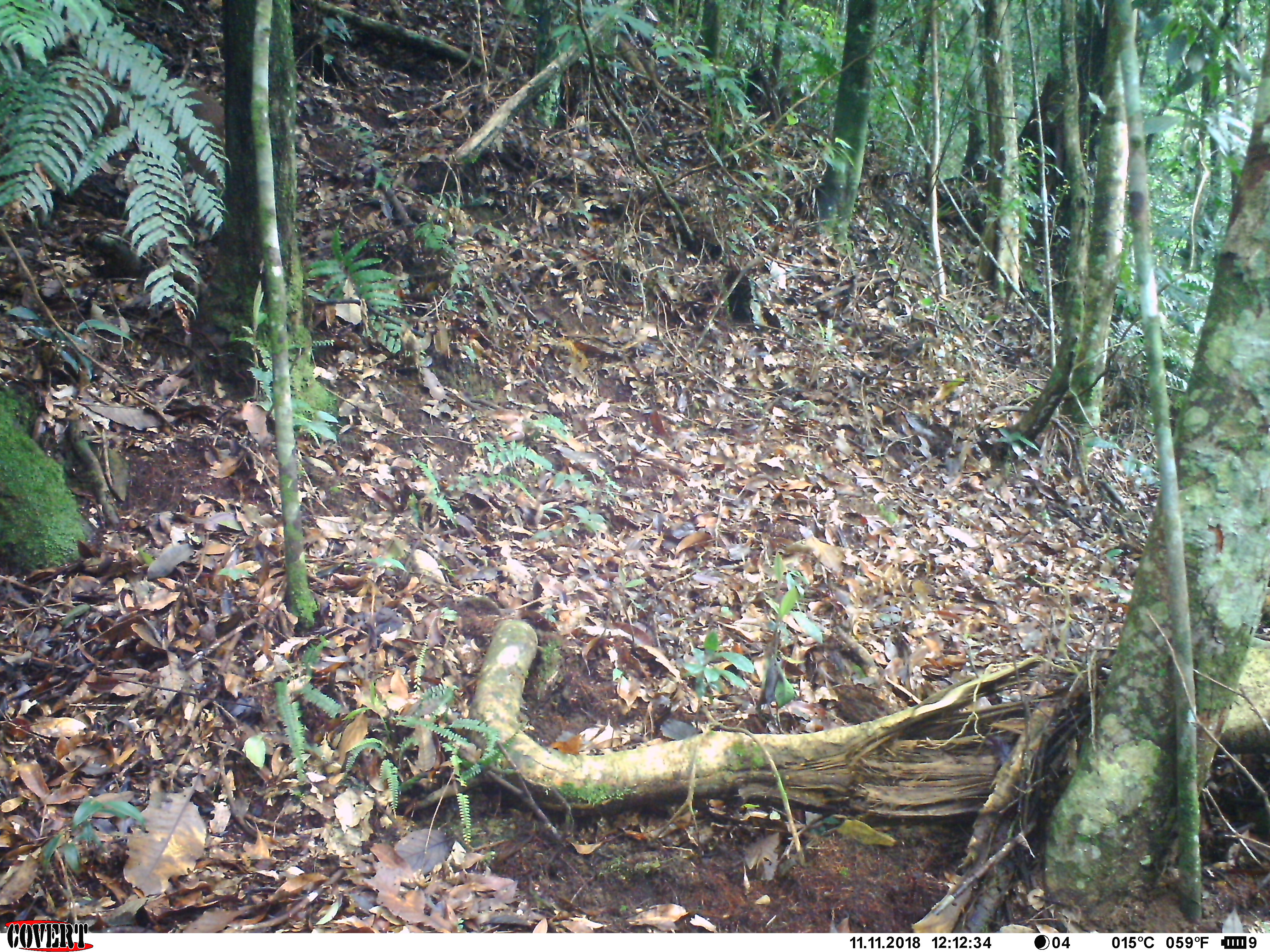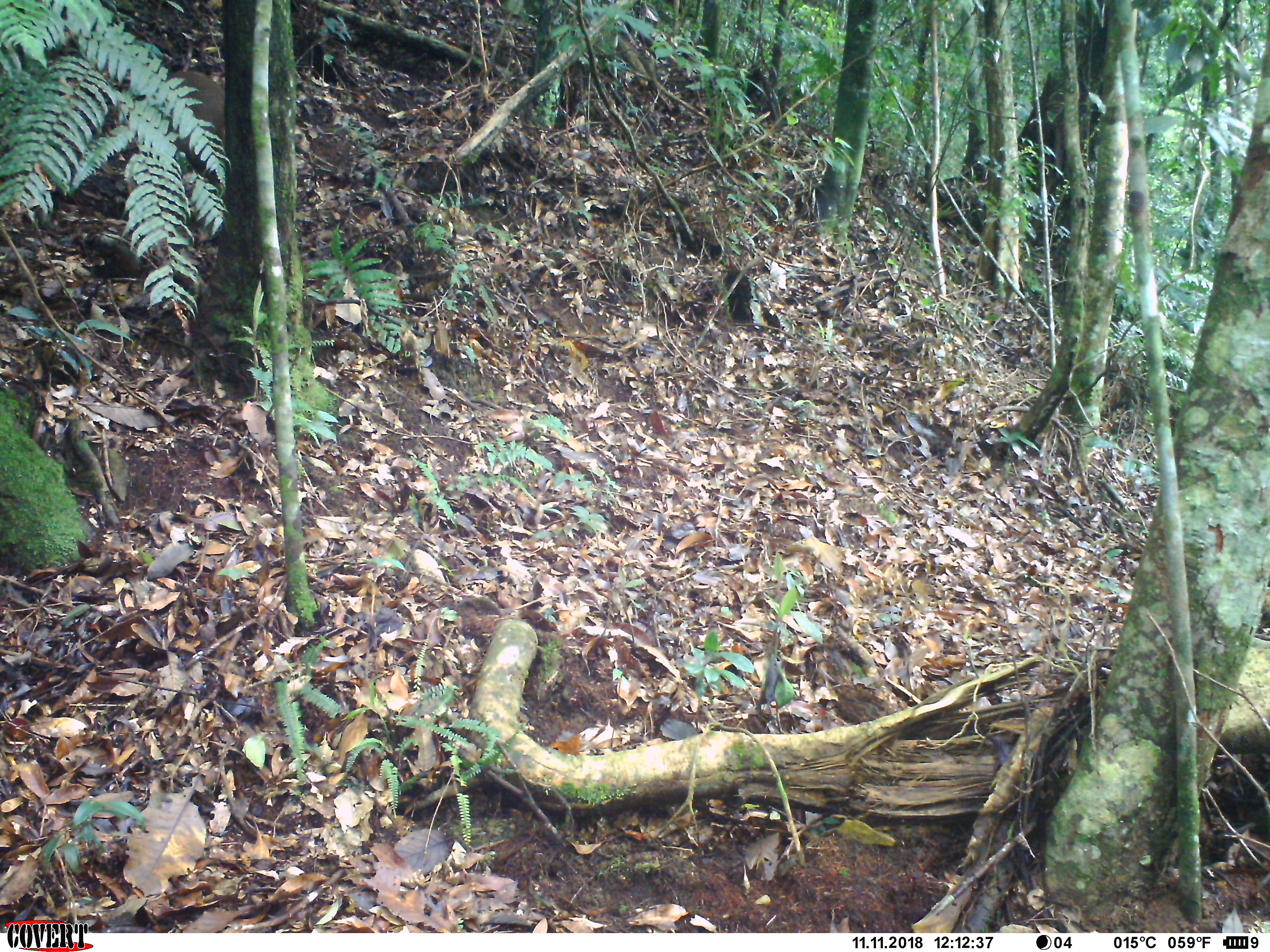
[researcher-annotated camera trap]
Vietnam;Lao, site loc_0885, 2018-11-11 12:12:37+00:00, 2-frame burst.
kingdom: Animalia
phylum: Chordata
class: Mammalia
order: Artiodactyla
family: Cervidae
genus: Muntiacus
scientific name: Muntiacus rooseveltorum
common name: roosevelt's muntjac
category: roosevelts muntjac group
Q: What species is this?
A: Roosevelts muntjac group (roosevelt's muntjac) (Muntiacus rooseveltorum).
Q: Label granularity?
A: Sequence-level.